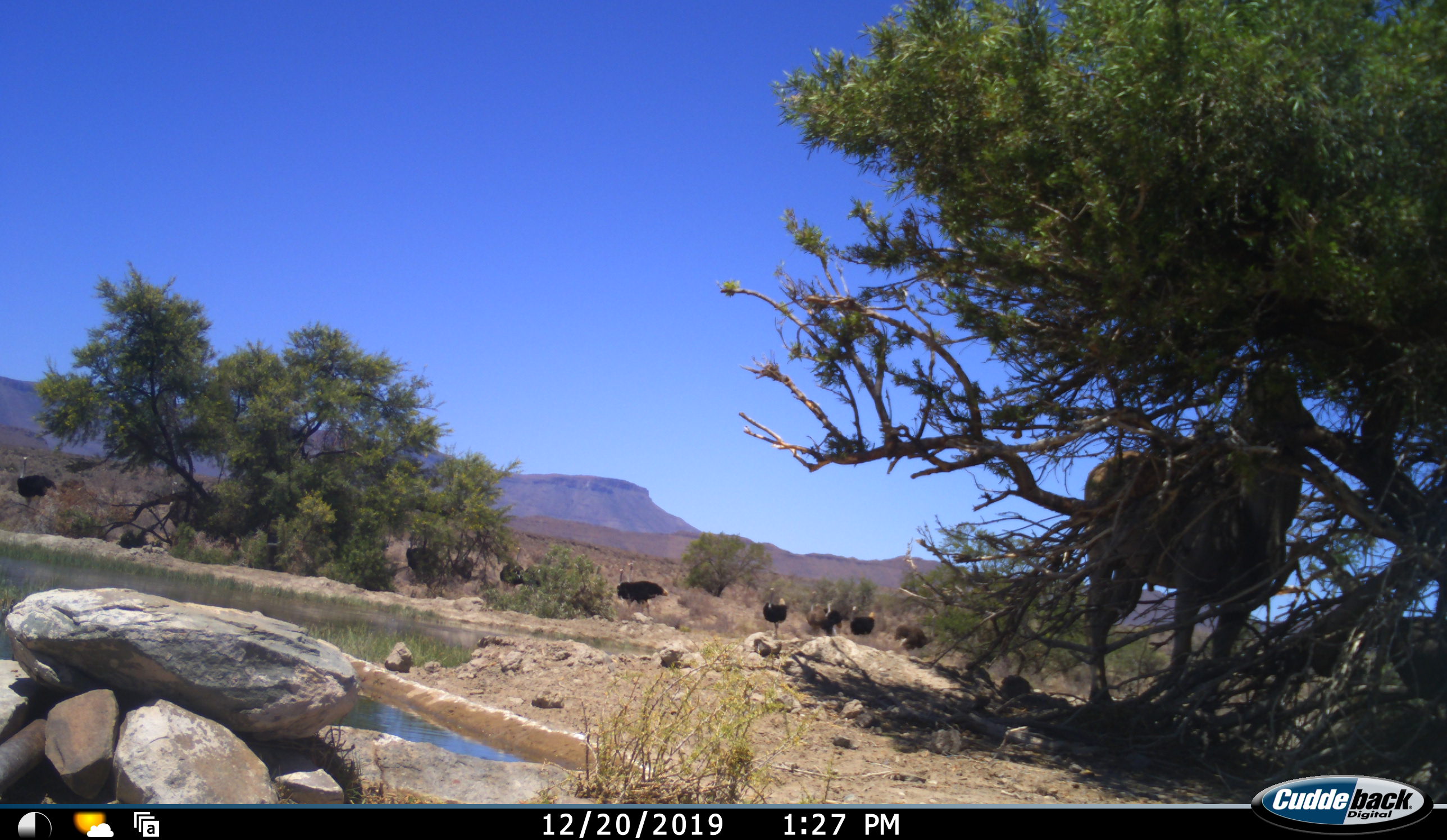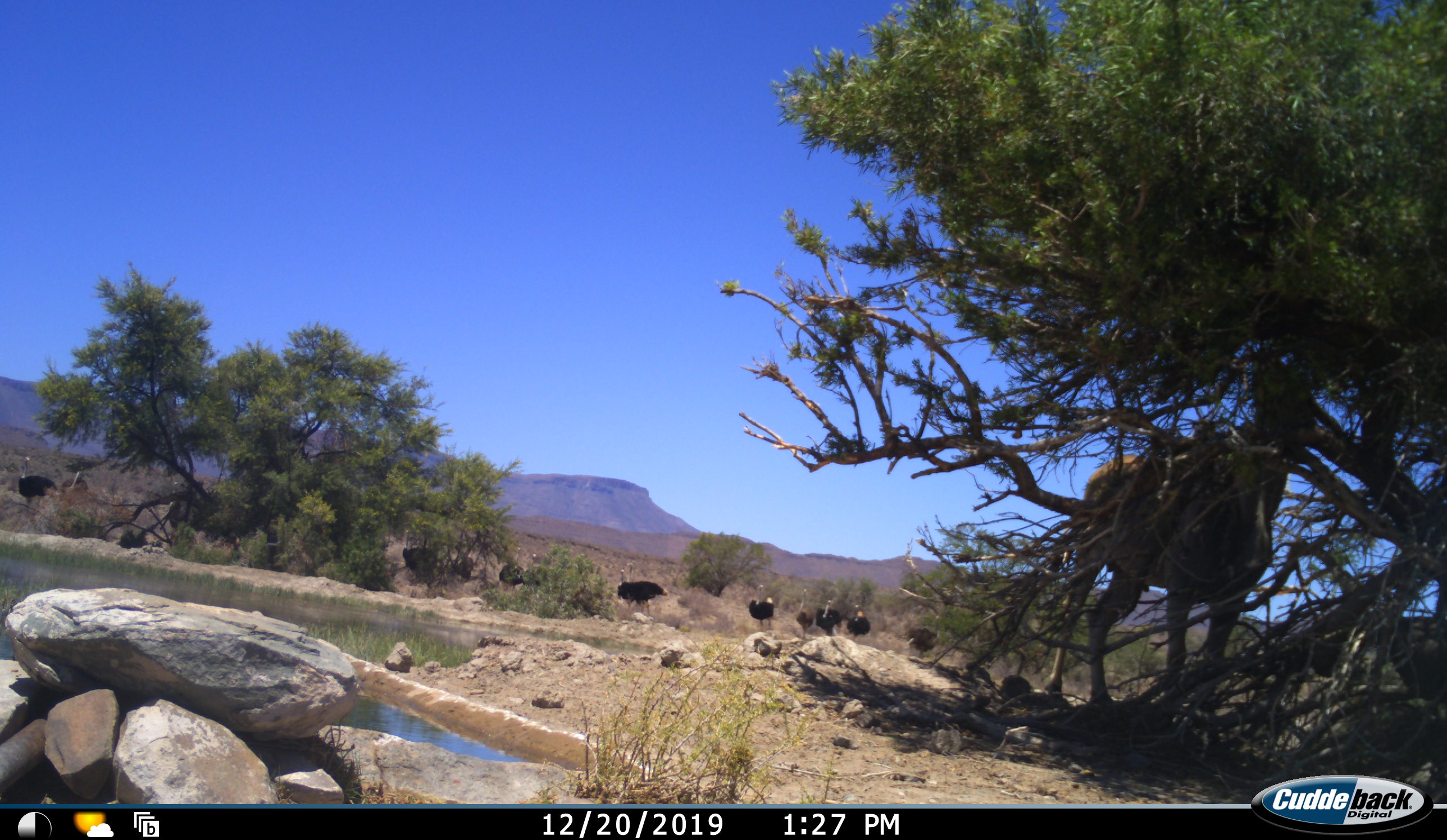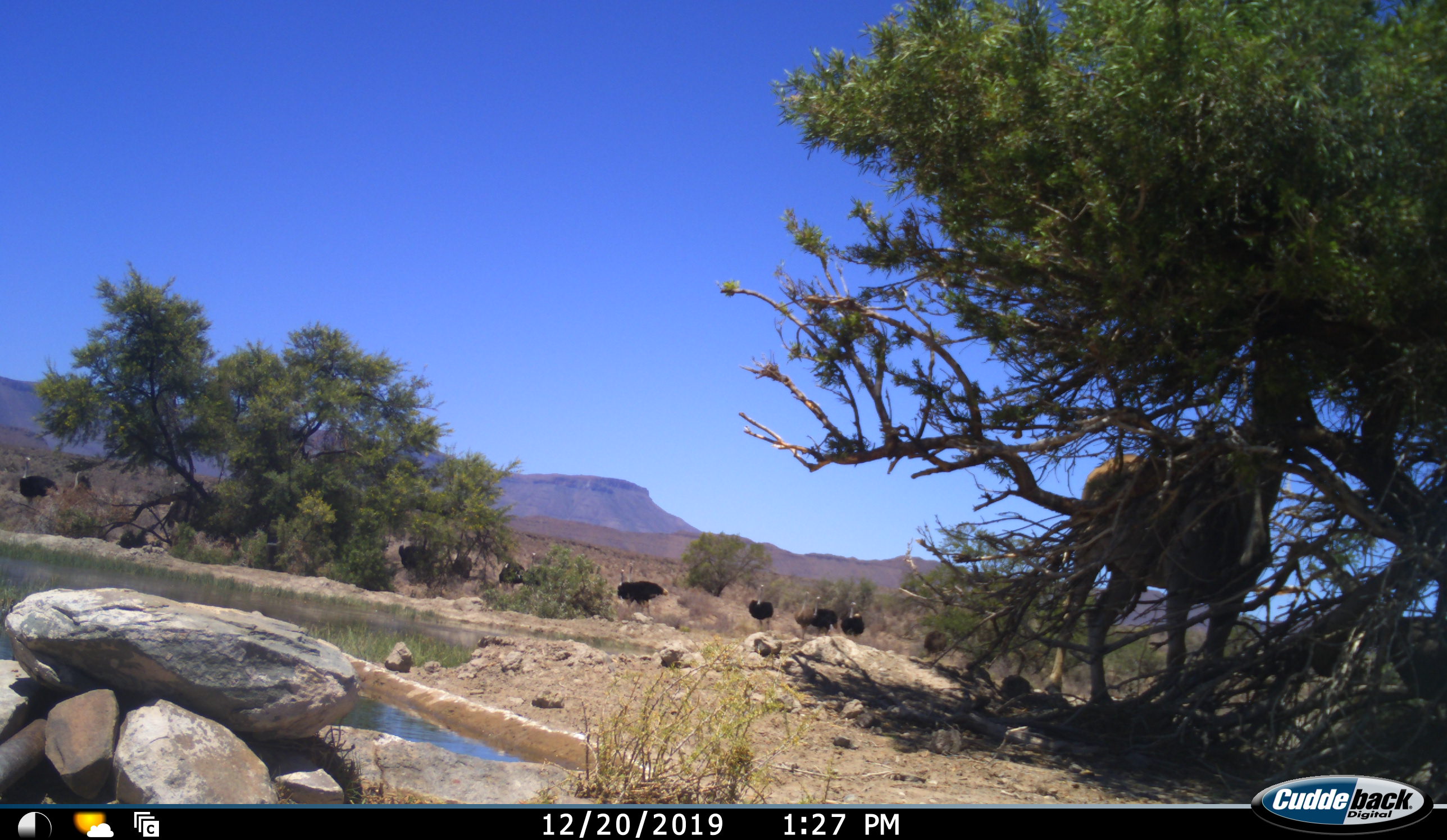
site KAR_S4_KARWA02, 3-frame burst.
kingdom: Animalia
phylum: Chordata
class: Mammalia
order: Artiodactyla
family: Bovidae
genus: Tragelaphus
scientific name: Tragelaphus oryx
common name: eland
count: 1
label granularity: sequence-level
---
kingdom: Animalia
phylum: Chordata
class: Aves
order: Struthioniformes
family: Struthionidae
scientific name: Struthionidae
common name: ostrich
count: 11-50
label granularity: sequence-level